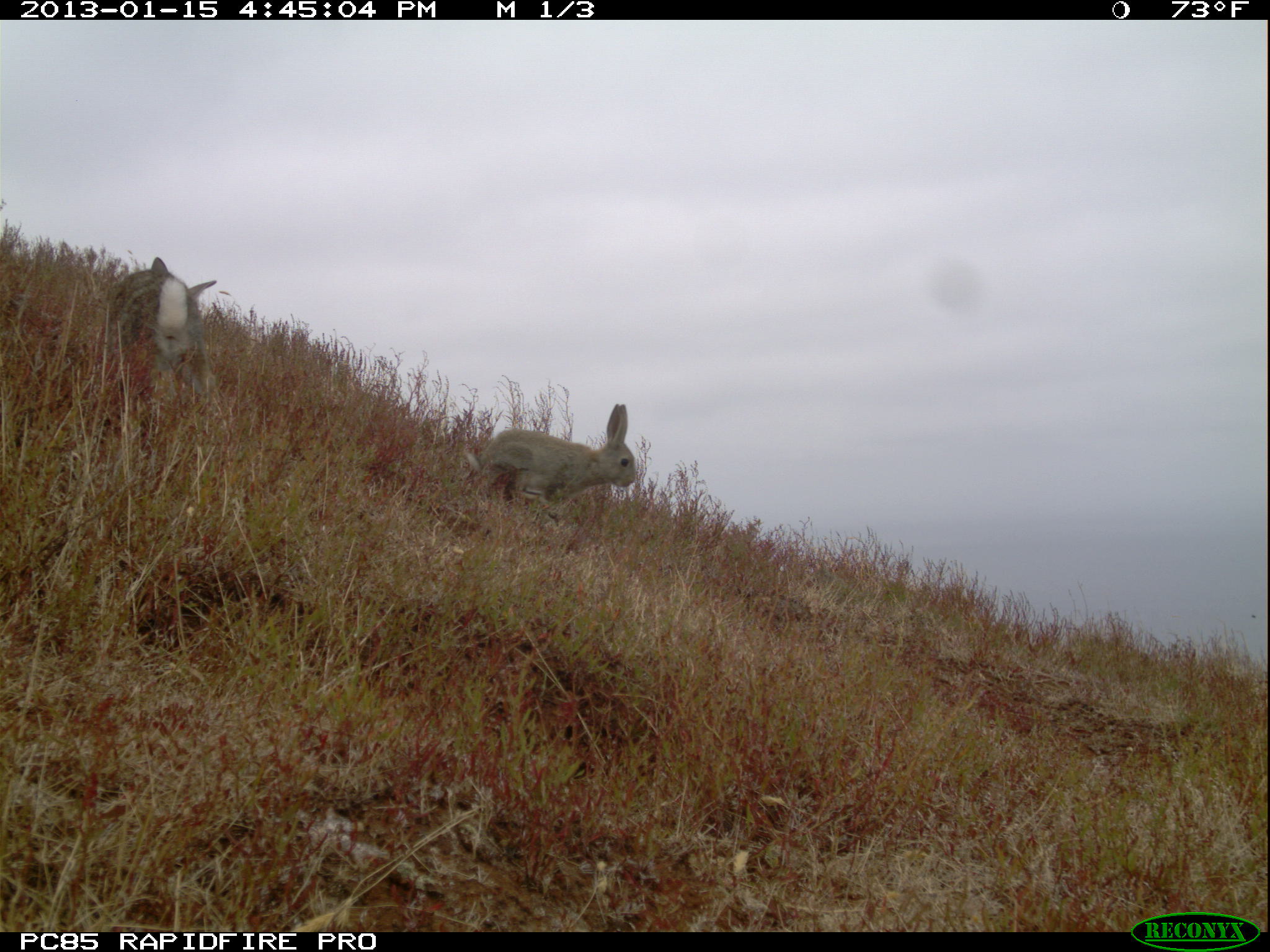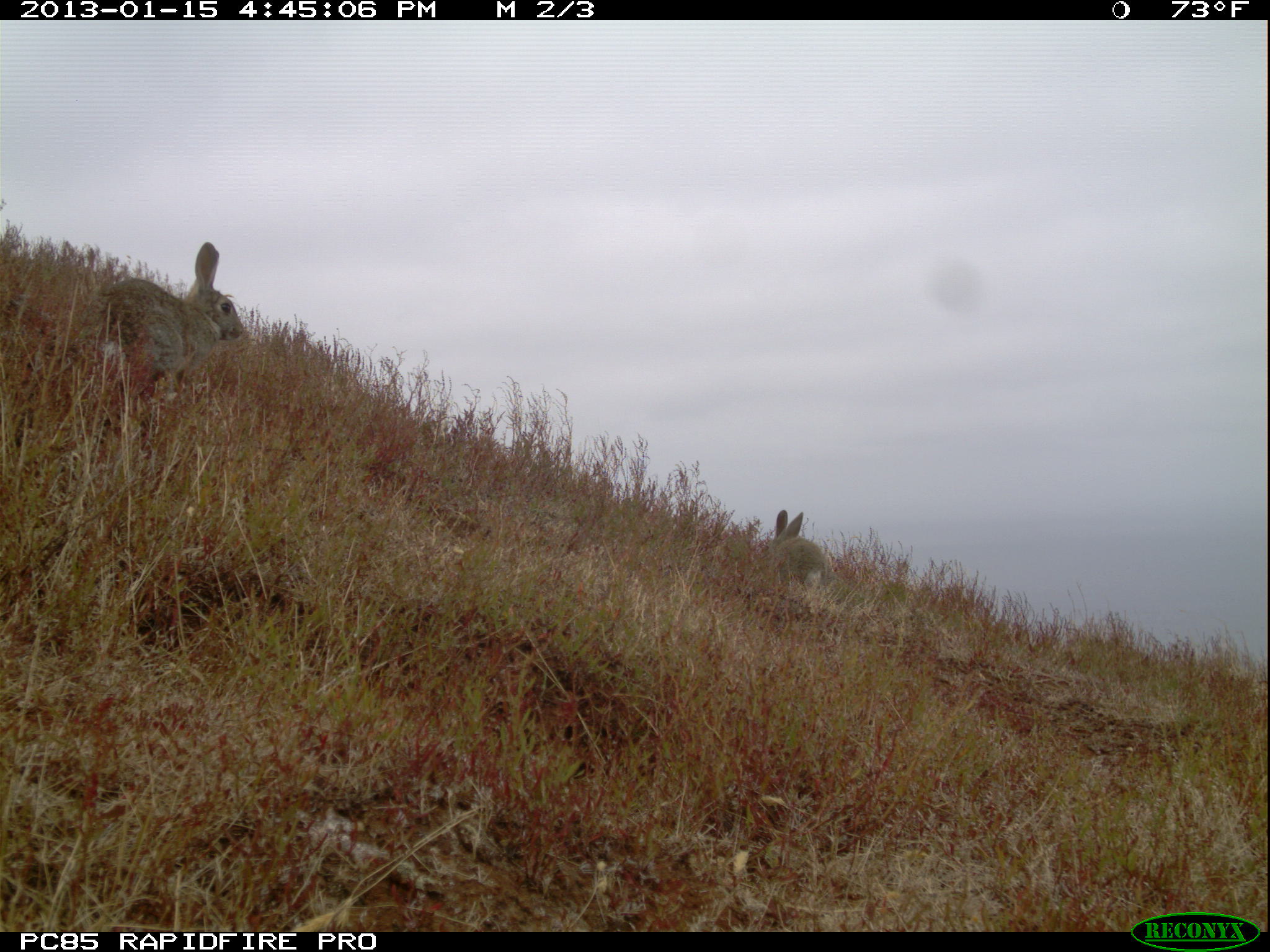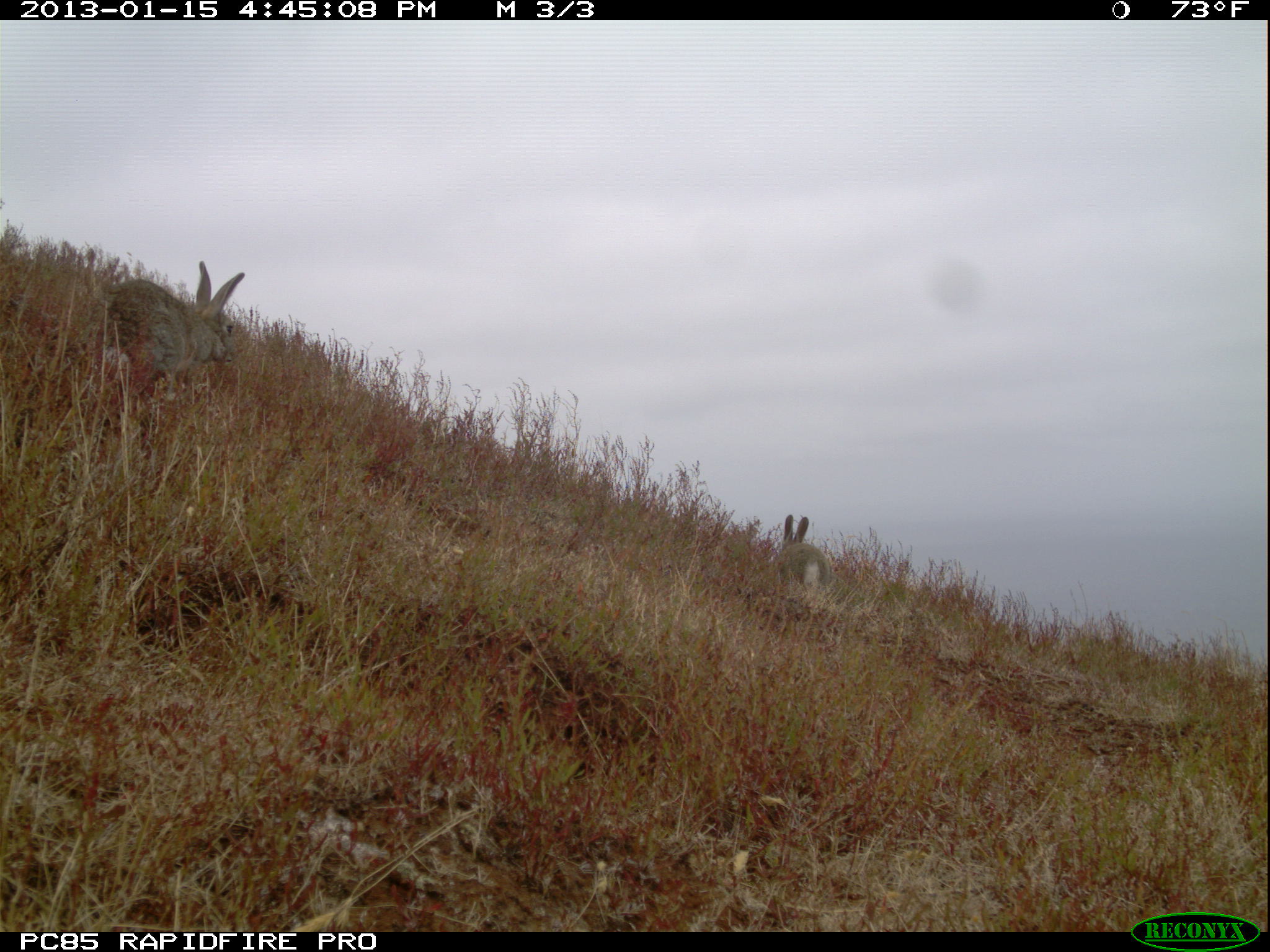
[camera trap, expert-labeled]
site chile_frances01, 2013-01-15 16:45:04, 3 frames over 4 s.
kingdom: Animalia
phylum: Chordata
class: Mammalia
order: Lagomorpha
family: Leporidae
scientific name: Leporidae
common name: rabbits and hares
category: rabbit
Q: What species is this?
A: Rabbit (rabbits and hares) (Leporidae).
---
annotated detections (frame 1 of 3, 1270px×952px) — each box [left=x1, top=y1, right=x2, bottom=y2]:
rabbit: [left=76, top=256, right=215, bottom=432]; [left=459, top=403, right=636, bottom=537]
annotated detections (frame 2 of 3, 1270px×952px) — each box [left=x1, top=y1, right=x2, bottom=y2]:
rabbit: [left=86, top=242, right=251, bottom=430]; [left=760, top=507, right=832, bottom=591]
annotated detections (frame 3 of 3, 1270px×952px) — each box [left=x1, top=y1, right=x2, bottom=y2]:
rabbit: [left=29, top=262, right=249, bottom=440]; [left=772, top=513, right=830, bottom=612]